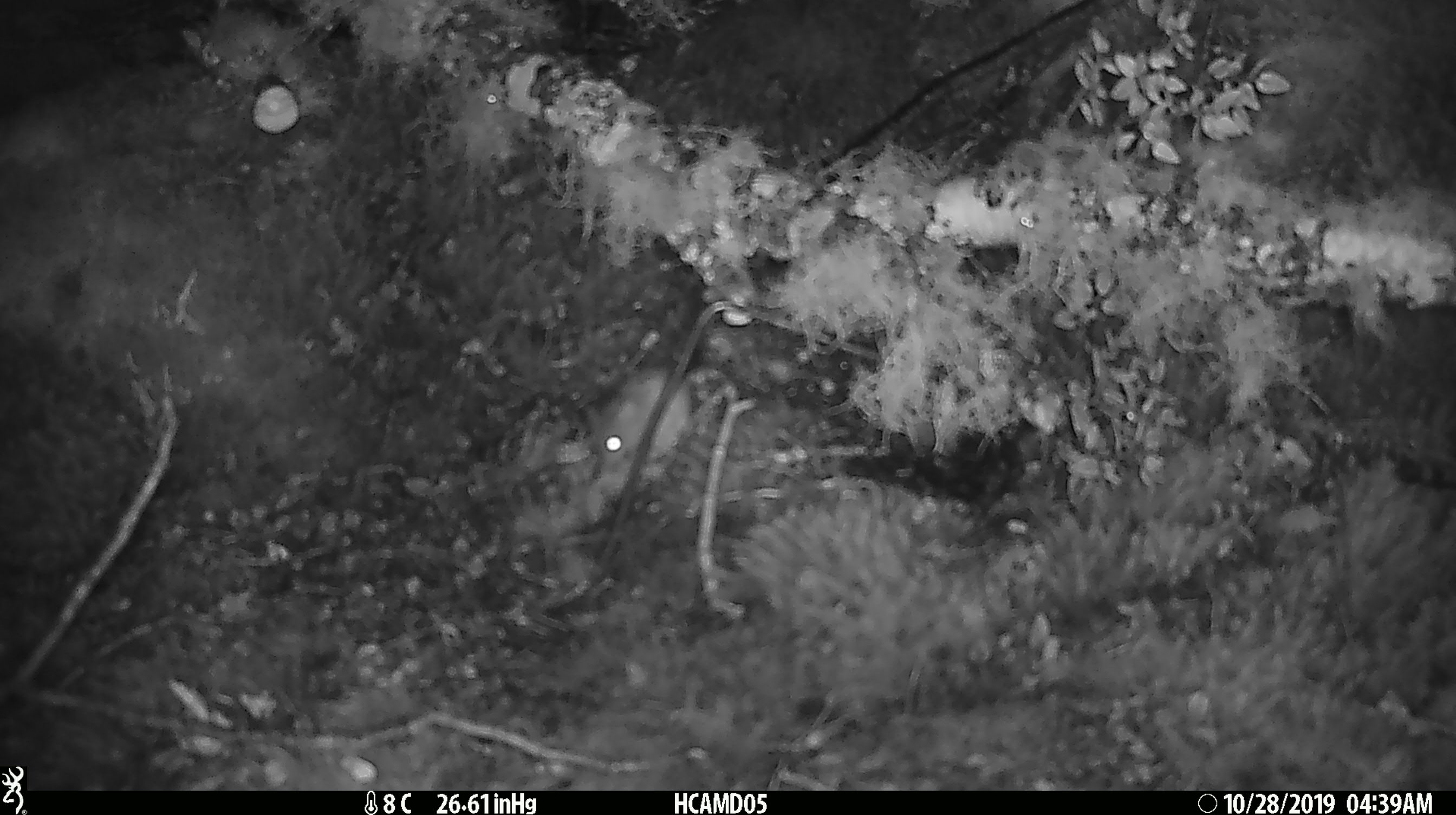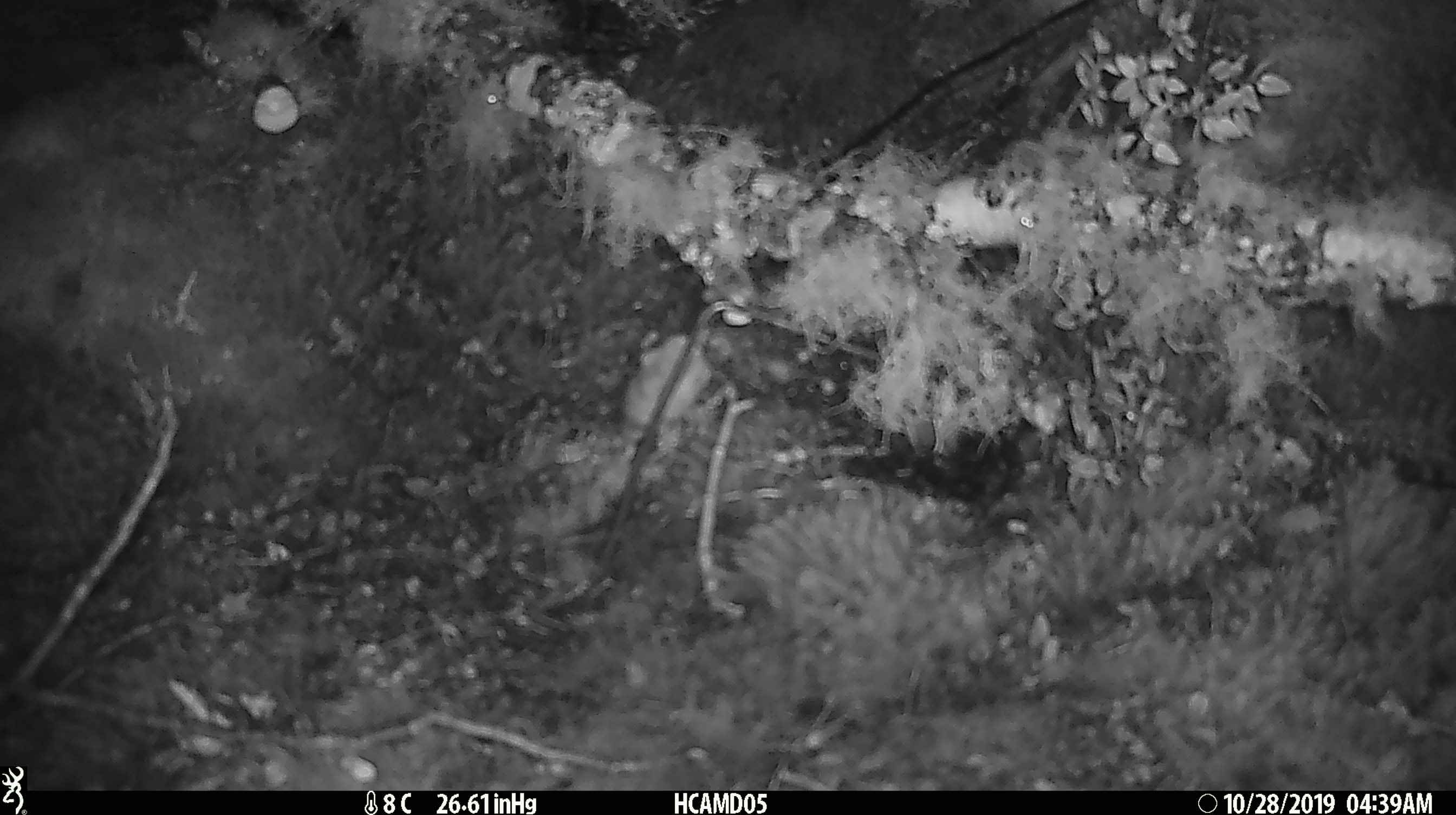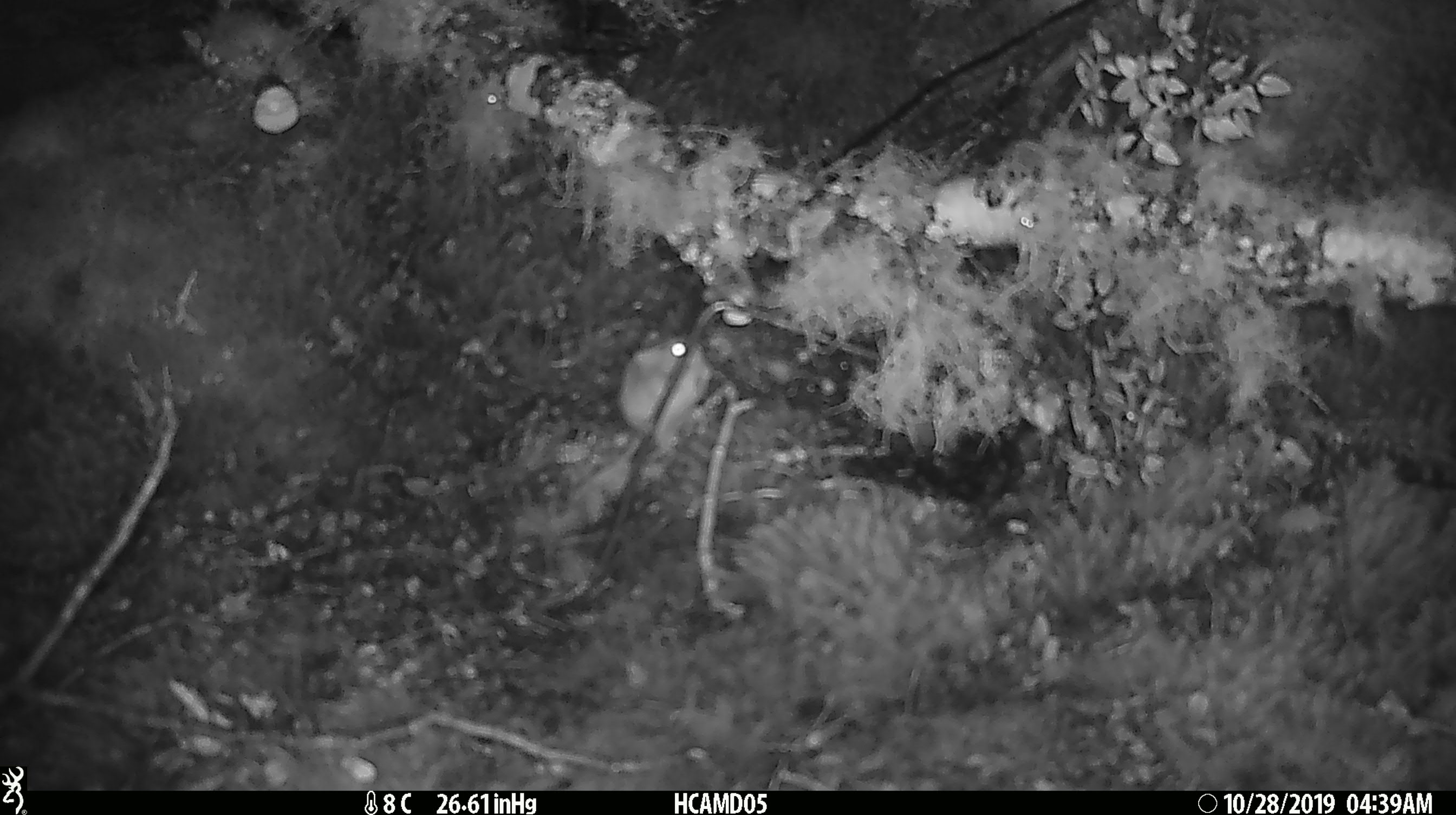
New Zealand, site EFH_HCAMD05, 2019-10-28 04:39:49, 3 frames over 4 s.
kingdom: Animalia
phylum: Chordata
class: Mammalia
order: Rodentia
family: Muridae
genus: Mus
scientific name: Mus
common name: mouse